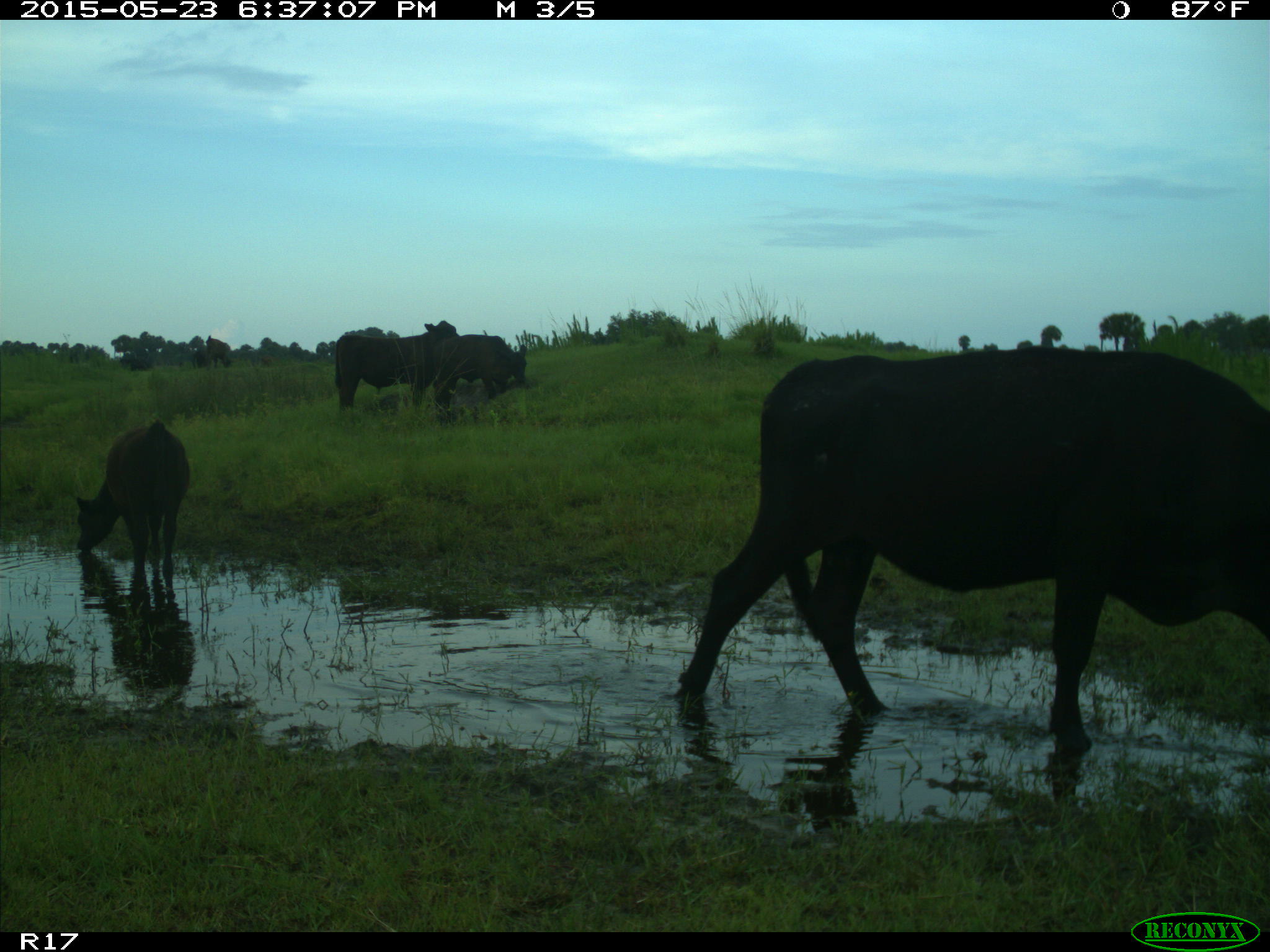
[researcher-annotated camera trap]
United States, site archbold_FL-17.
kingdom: Animalia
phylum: Chordata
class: Mammalia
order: Artiodactyla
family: Bovidae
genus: Bos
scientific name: Bos taurus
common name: domestic cow